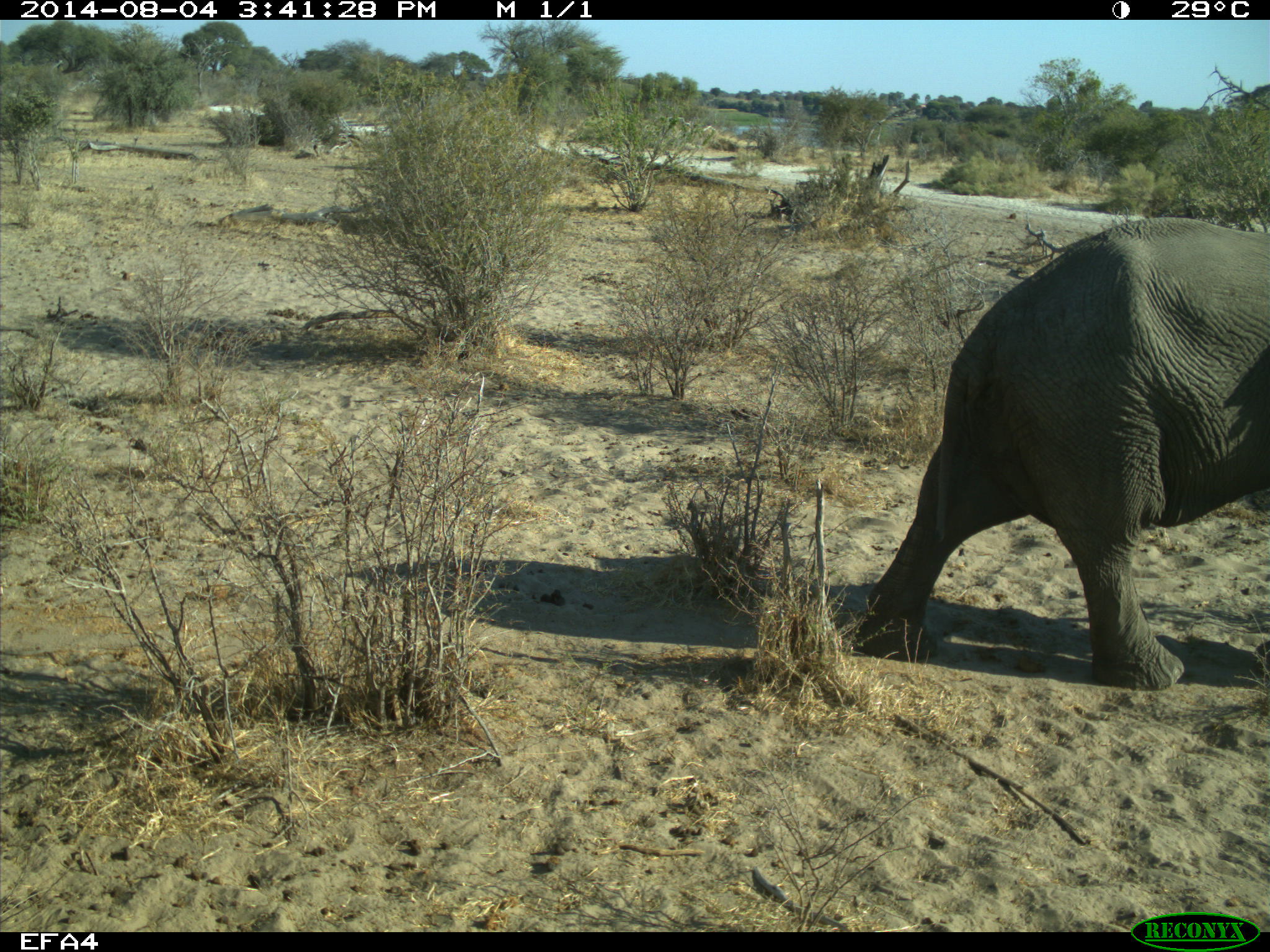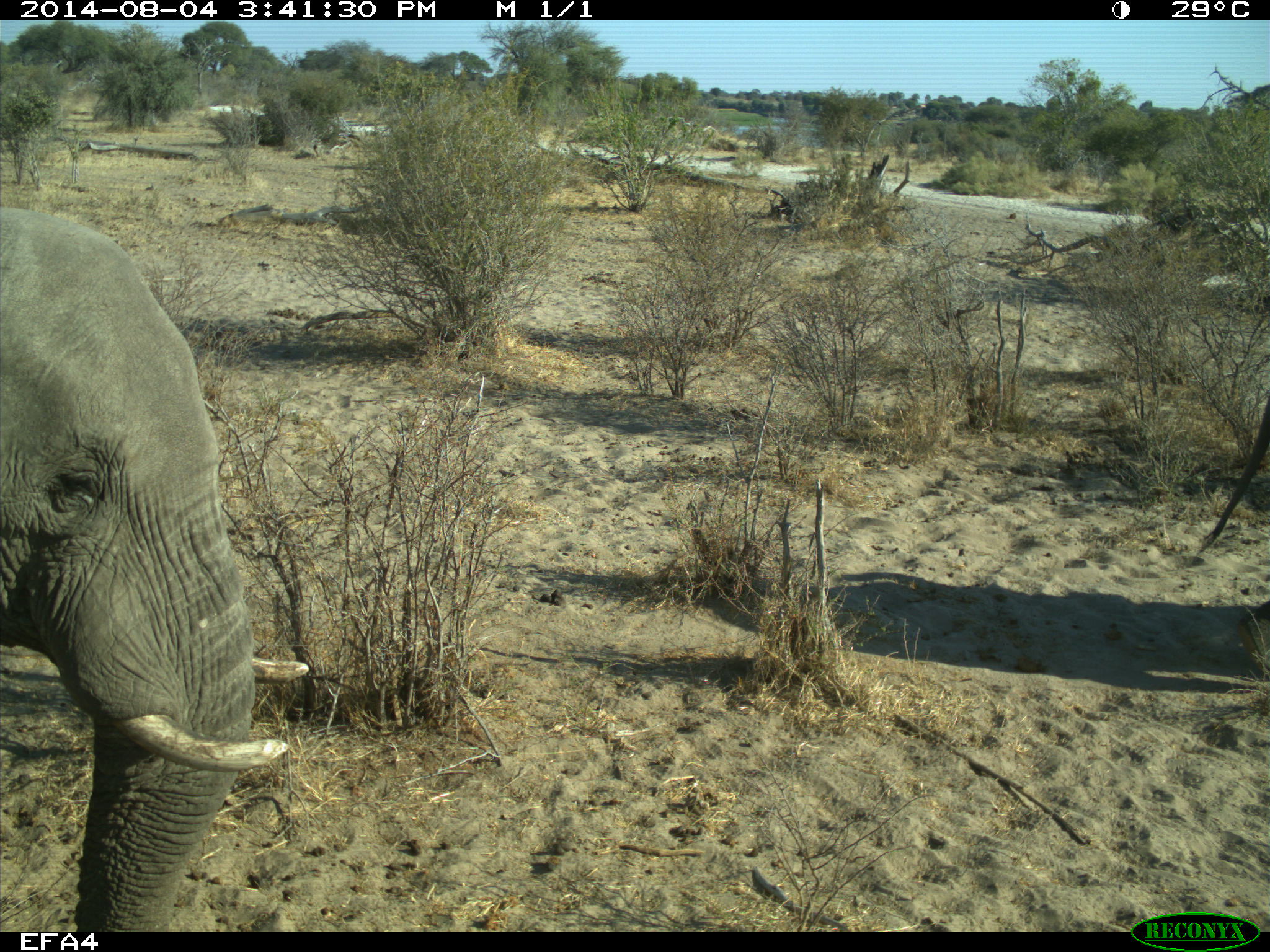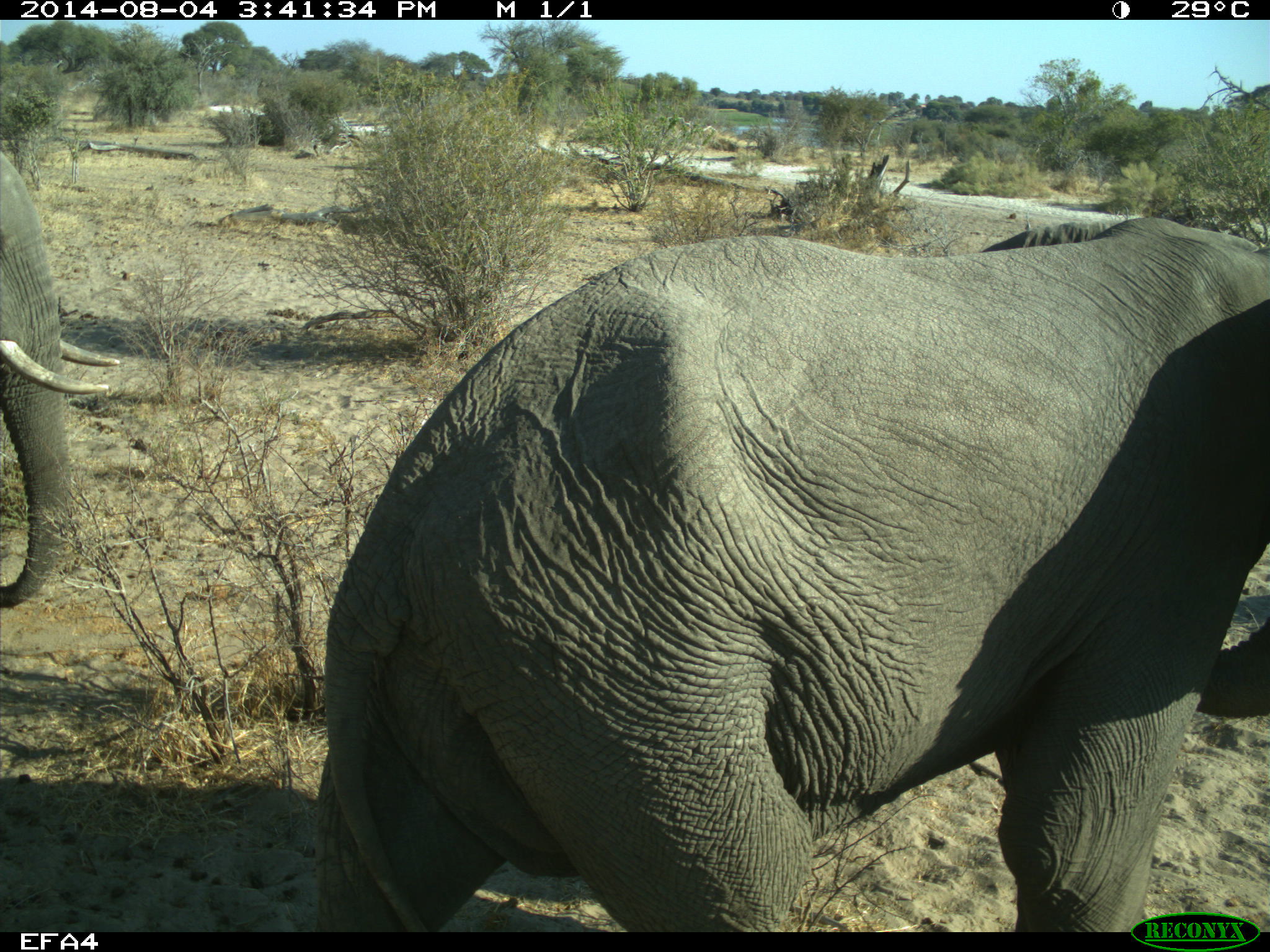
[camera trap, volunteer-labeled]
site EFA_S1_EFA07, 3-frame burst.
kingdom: Animalia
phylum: Chordata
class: Mammalia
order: Proboscidea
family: Elephantidae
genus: Loxodonta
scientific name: Loxodonta africana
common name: african bush elephant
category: elephant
Elephant (african bush elephant) (Loxodonta africana), count 2. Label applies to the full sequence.